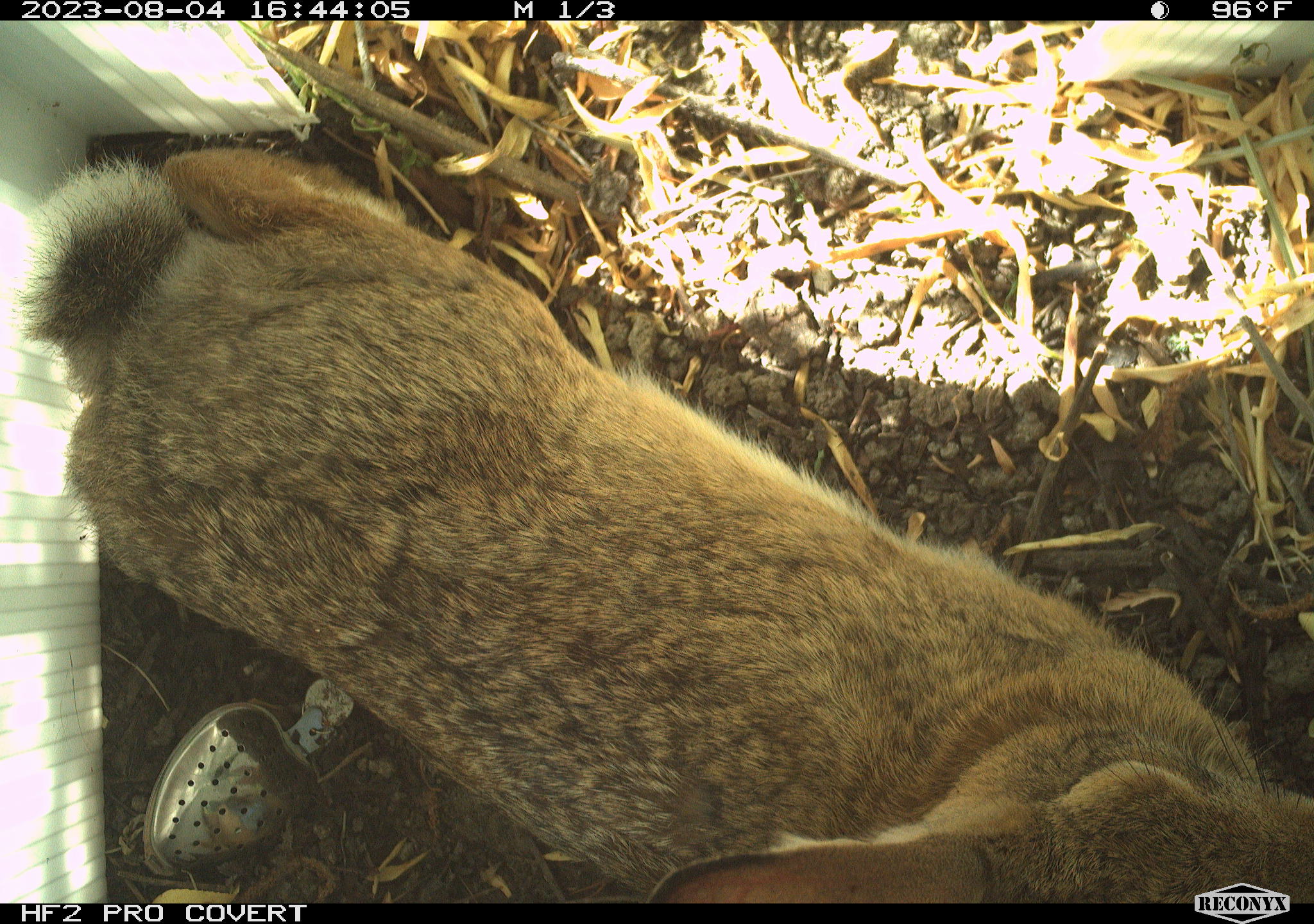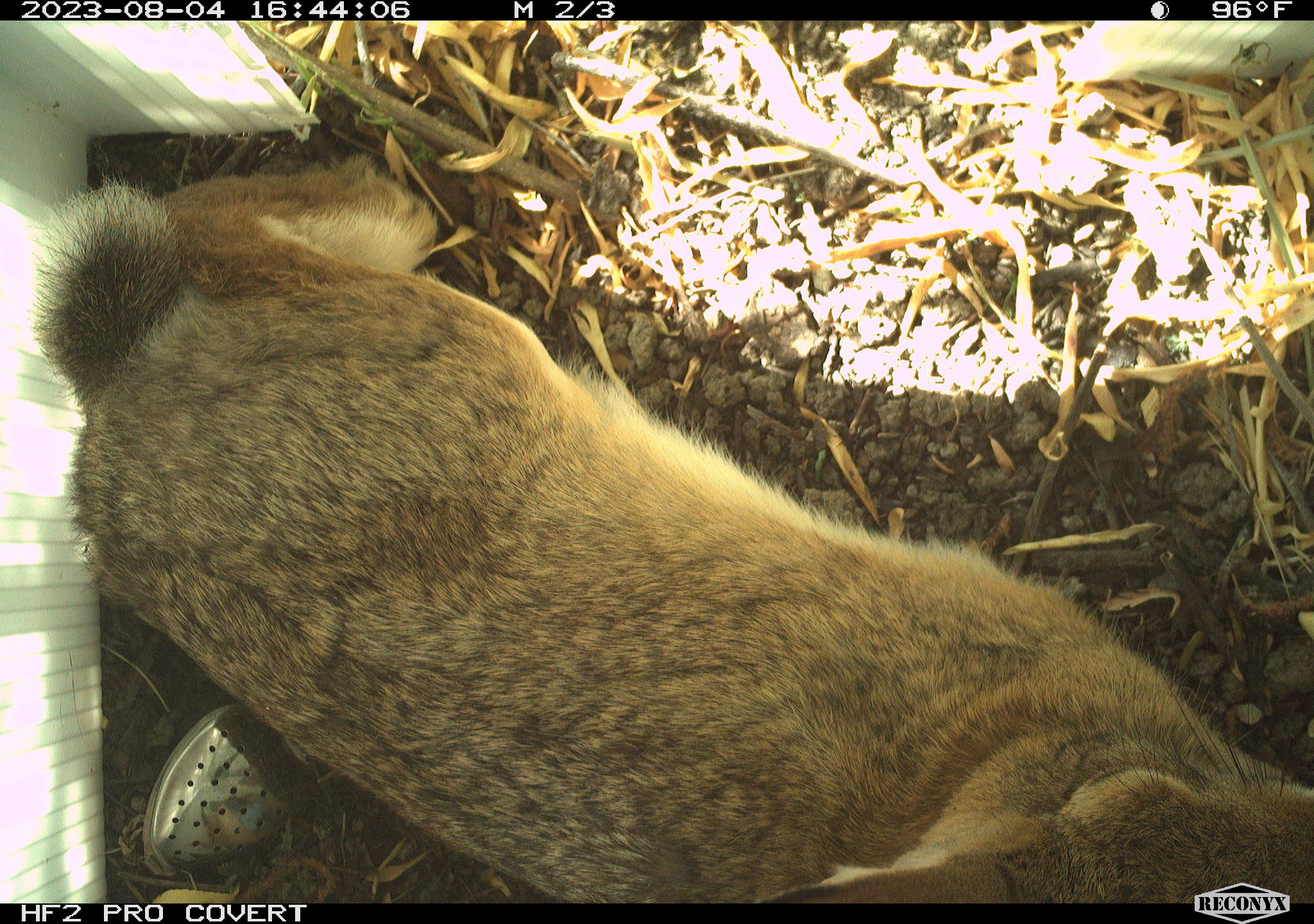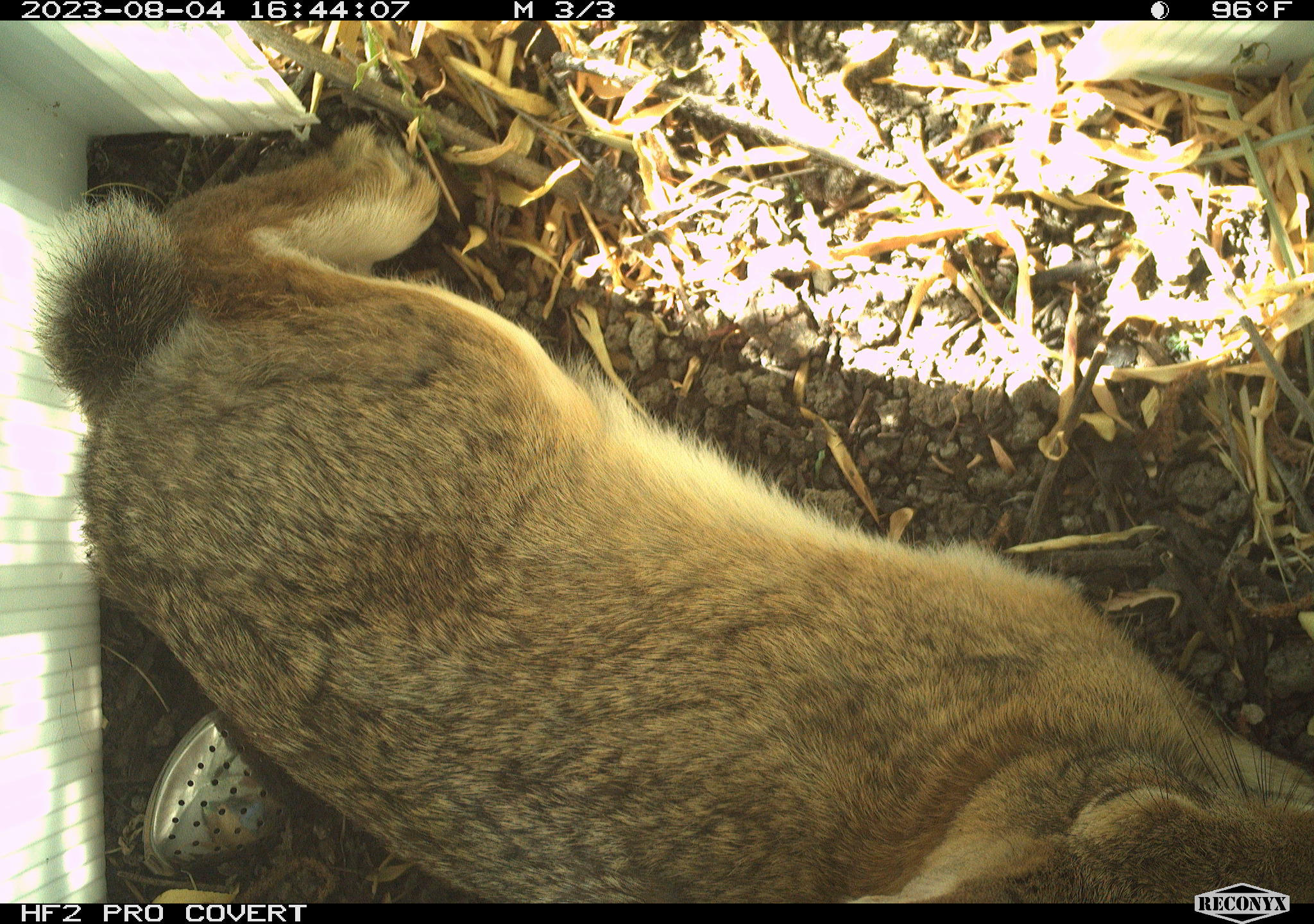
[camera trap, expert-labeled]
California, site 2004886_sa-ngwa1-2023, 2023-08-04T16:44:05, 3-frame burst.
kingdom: Animalia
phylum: Chordata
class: Mammalia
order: Lagomorpha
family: Leporidae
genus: Sylvilagus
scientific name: Sylvilagus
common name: cottontail rabbits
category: sylvilagus species